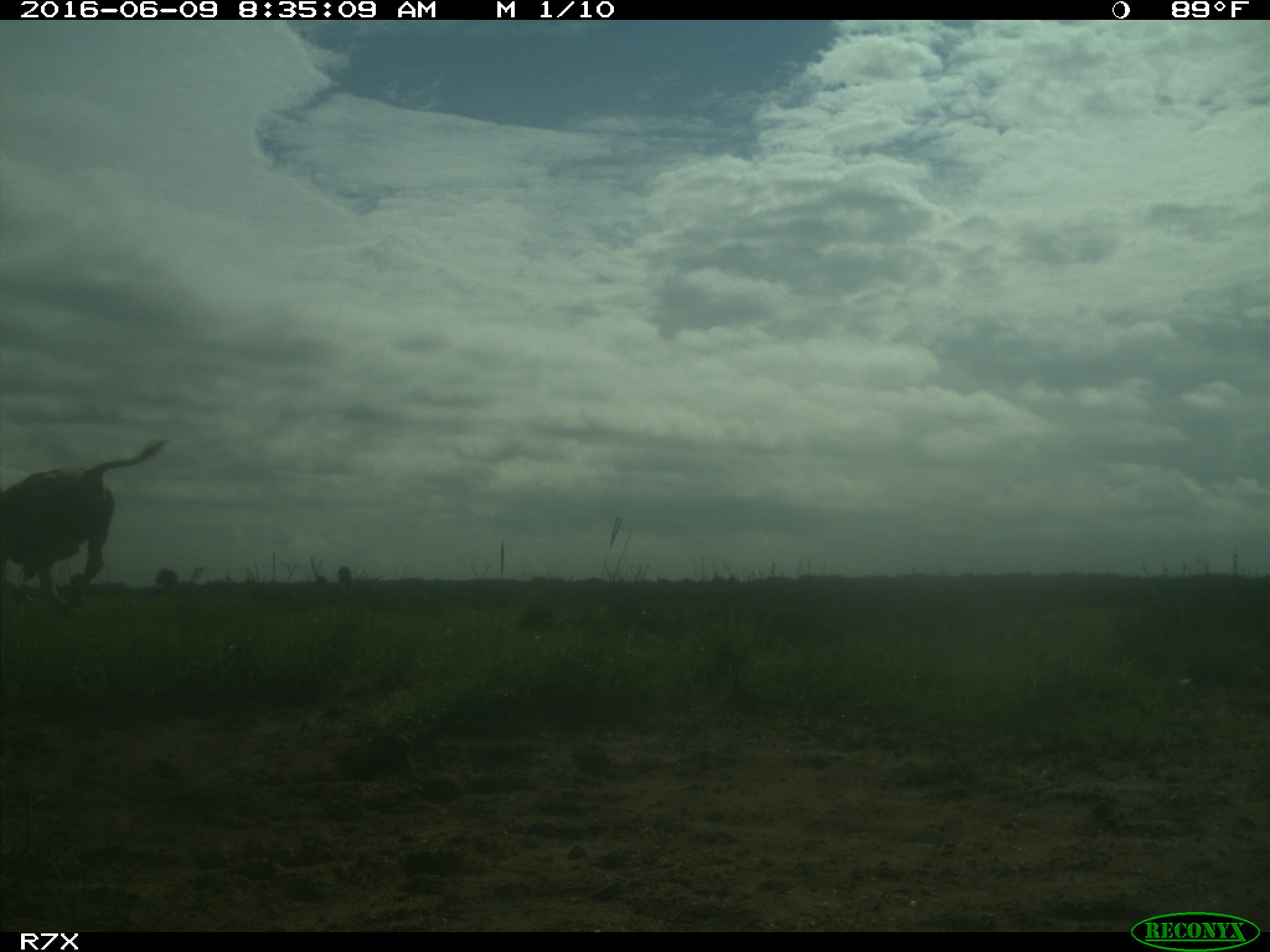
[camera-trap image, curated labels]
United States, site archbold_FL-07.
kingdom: Animalia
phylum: Chordata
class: Mammalia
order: Artiodactyla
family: Bovidae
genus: Bos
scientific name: Bos taurus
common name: domestic cow